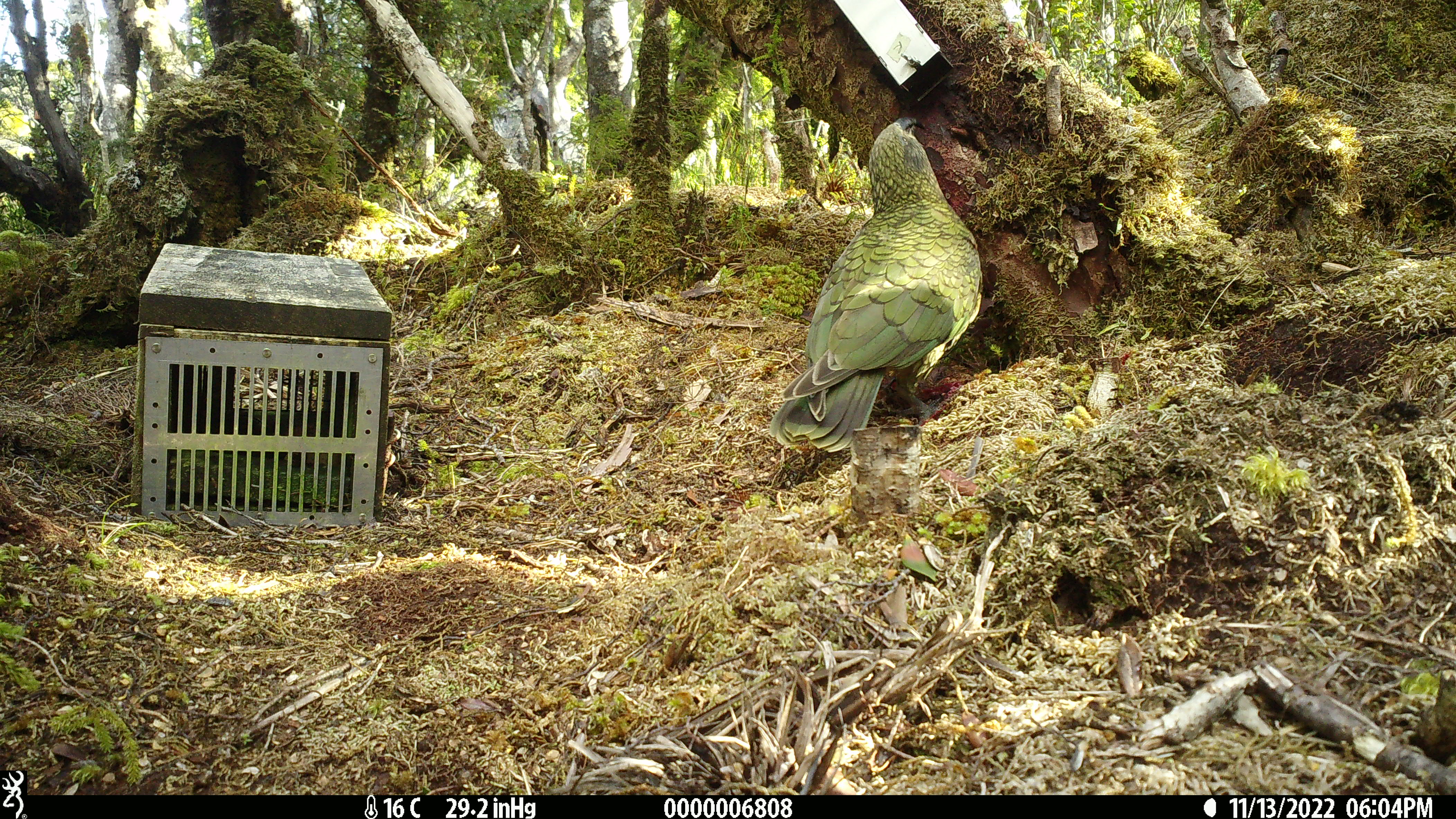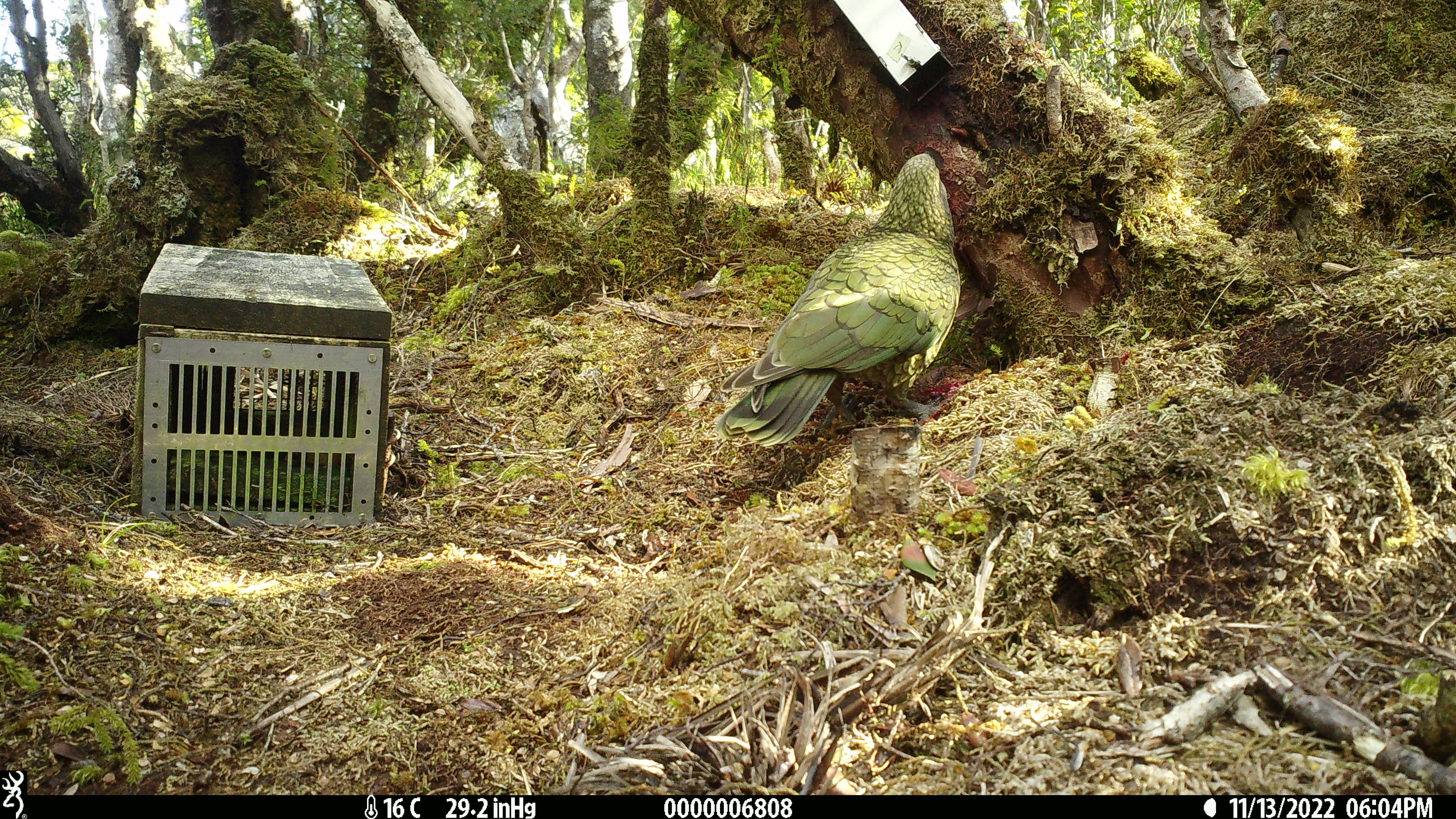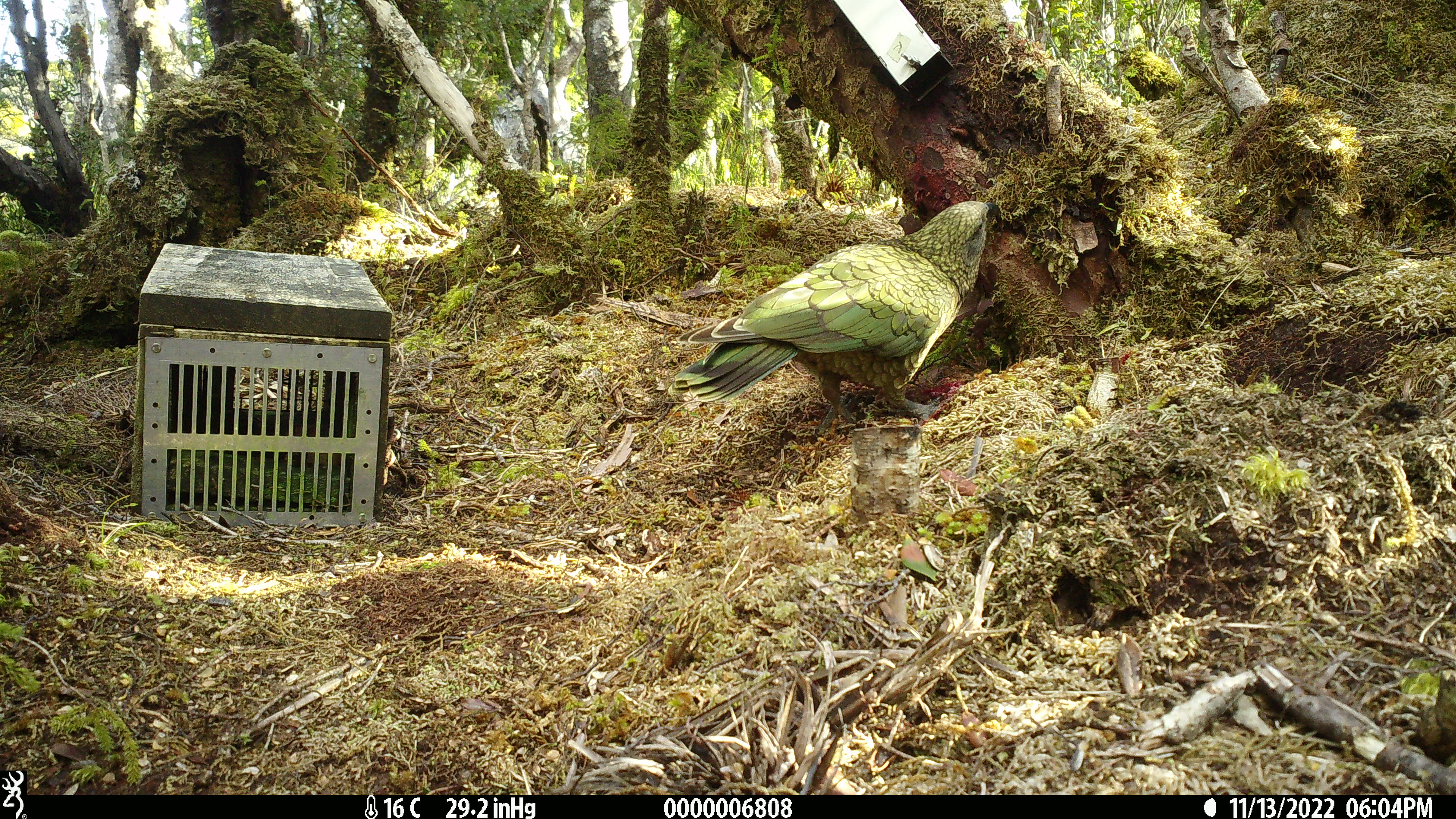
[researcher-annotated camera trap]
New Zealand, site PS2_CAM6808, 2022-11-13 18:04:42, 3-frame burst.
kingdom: Animalia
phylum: Chordata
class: Aves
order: Psittaciformes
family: Strigopidae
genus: Nestor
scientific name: Nestor notabilis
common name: kea